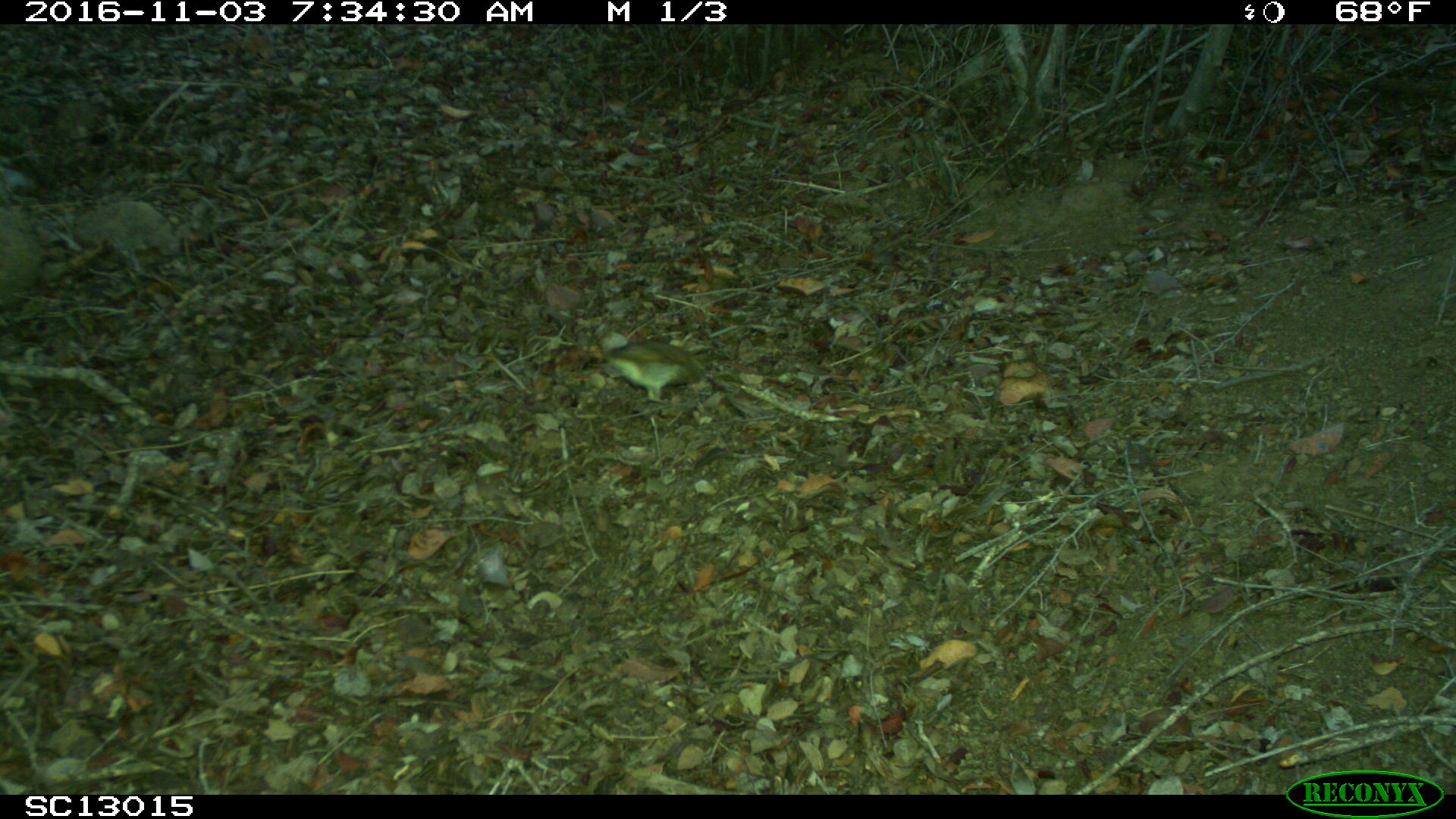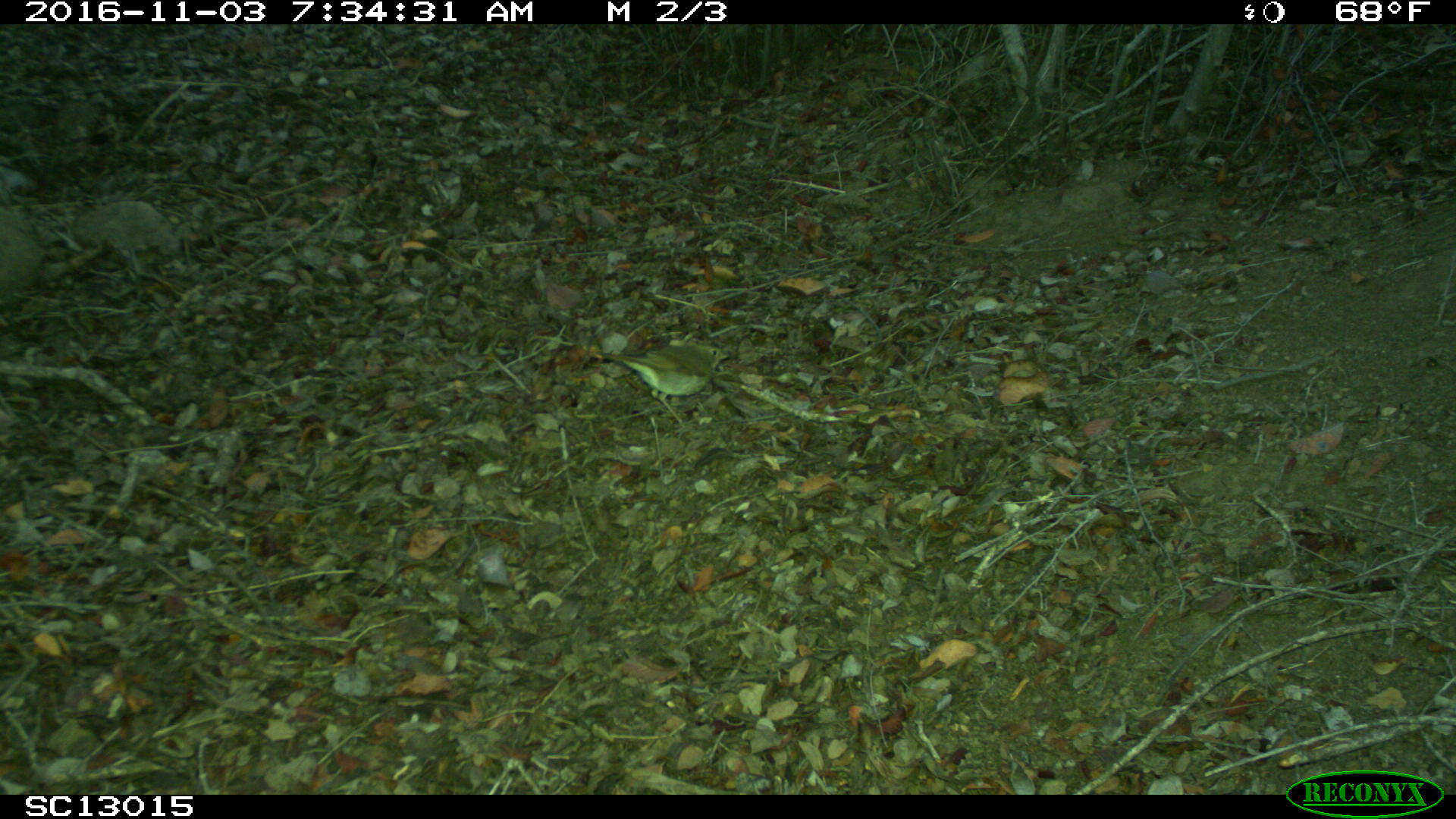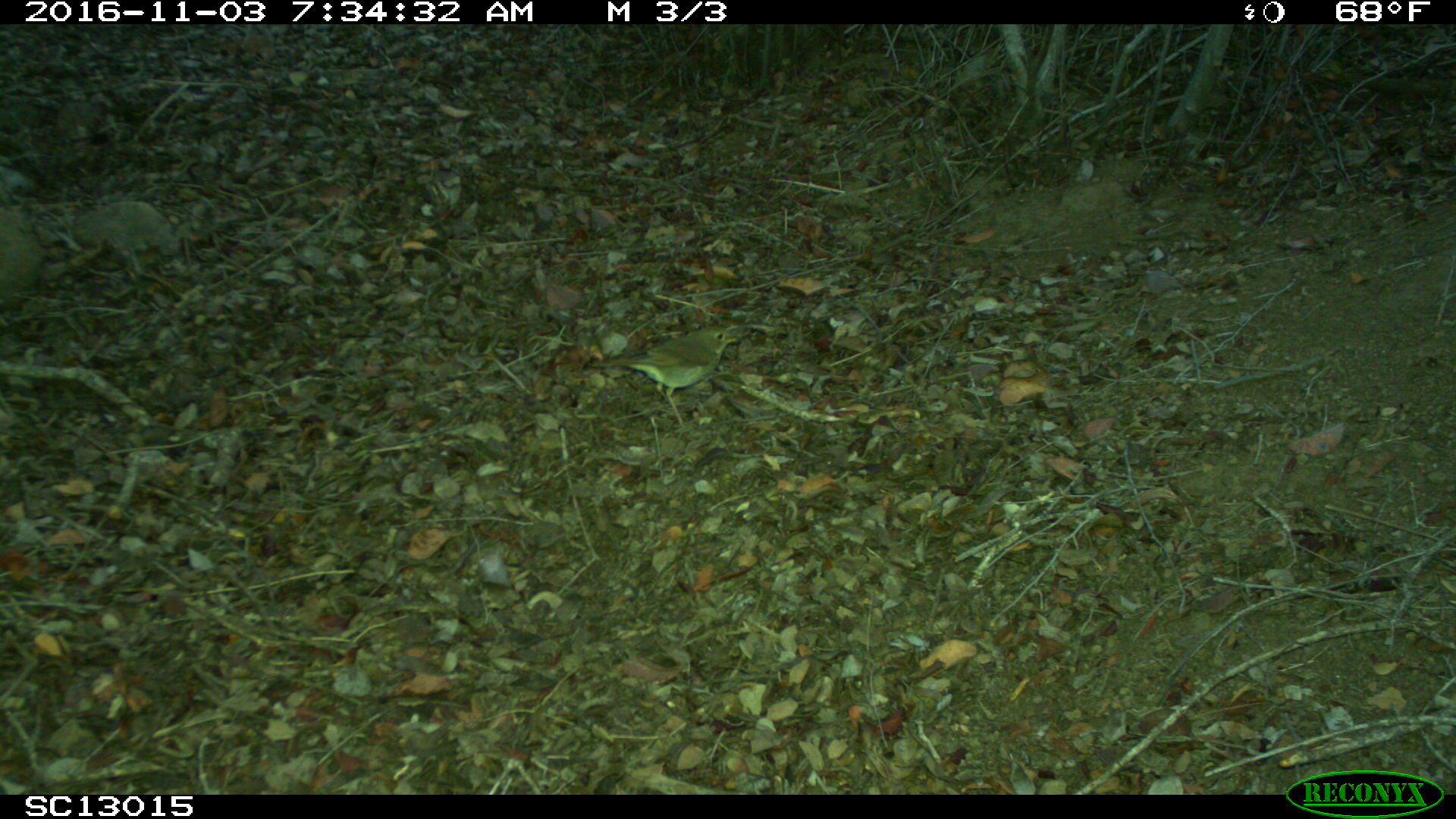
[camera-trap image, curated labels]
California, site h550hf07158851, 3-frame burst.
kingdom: Animalia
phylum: Chordata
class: Aves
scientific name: Aves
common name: bird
Bird (Aves).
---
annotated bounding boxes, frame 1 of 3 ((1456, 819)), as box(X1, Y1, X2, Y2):
bird: box(604, 340, 704, 404)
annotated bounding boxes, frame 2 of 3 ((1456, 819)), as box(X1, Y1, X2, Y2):
bird: box(588, 345, 736, 437)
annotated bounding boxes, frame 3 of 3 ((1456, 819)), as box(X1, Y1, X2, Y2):
bird: box(582, 325, 741, 435)